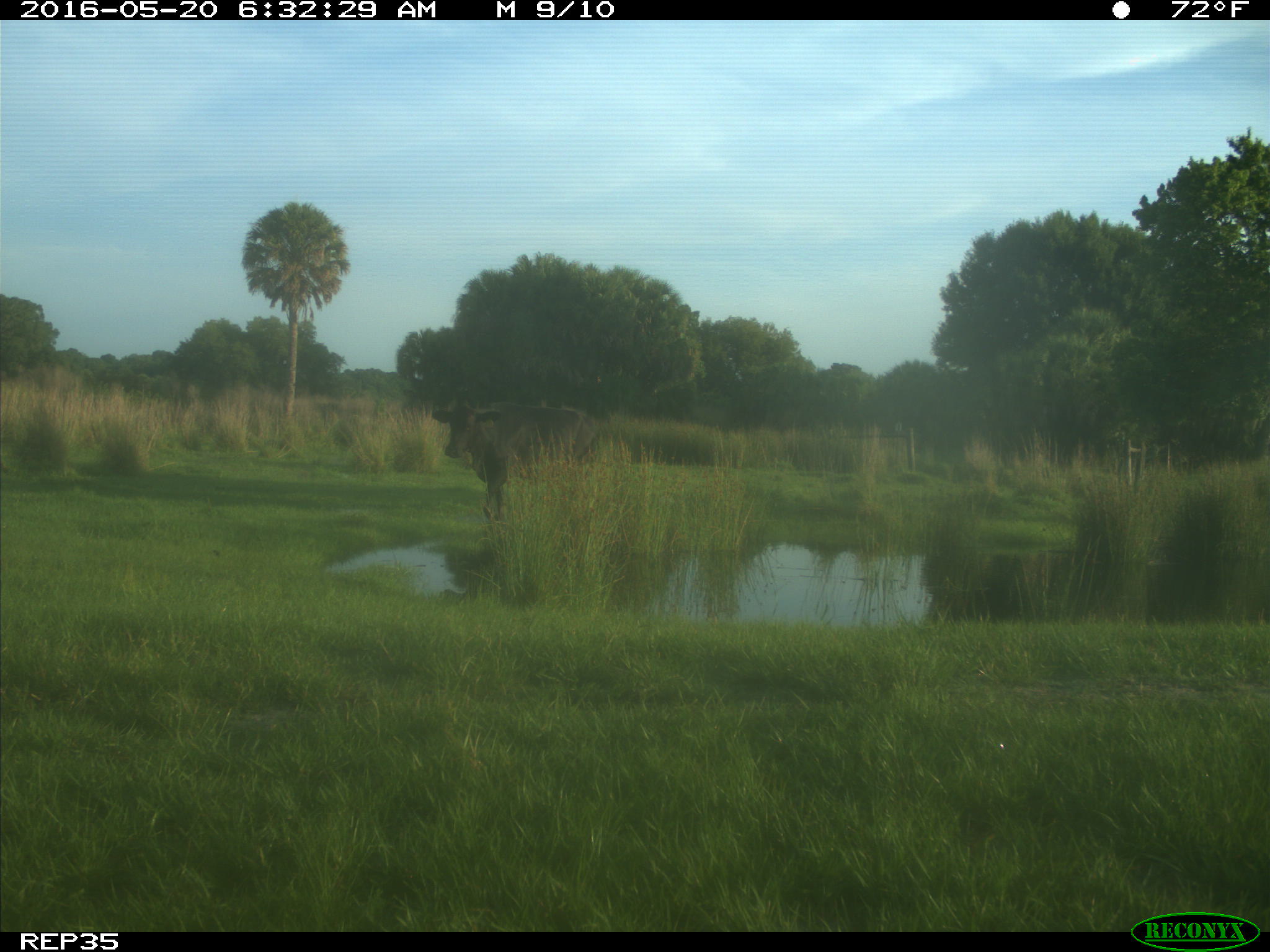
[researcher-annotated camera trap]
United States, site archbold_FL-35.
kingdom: Animalia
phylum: Chordata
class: Mammalia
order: Artiodactyla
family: Bovidae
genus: Bos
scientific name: Bos taurus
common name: domestic cow